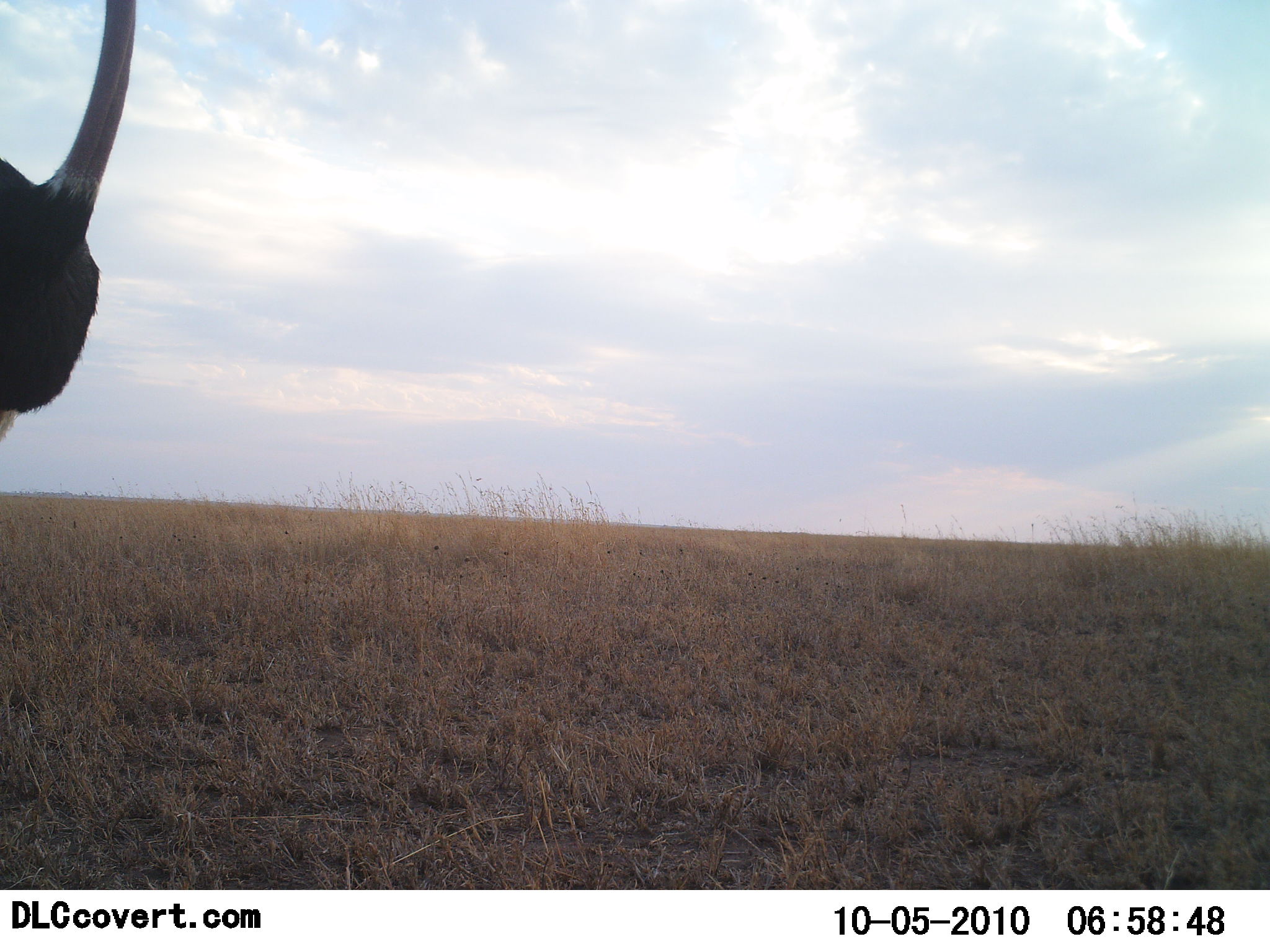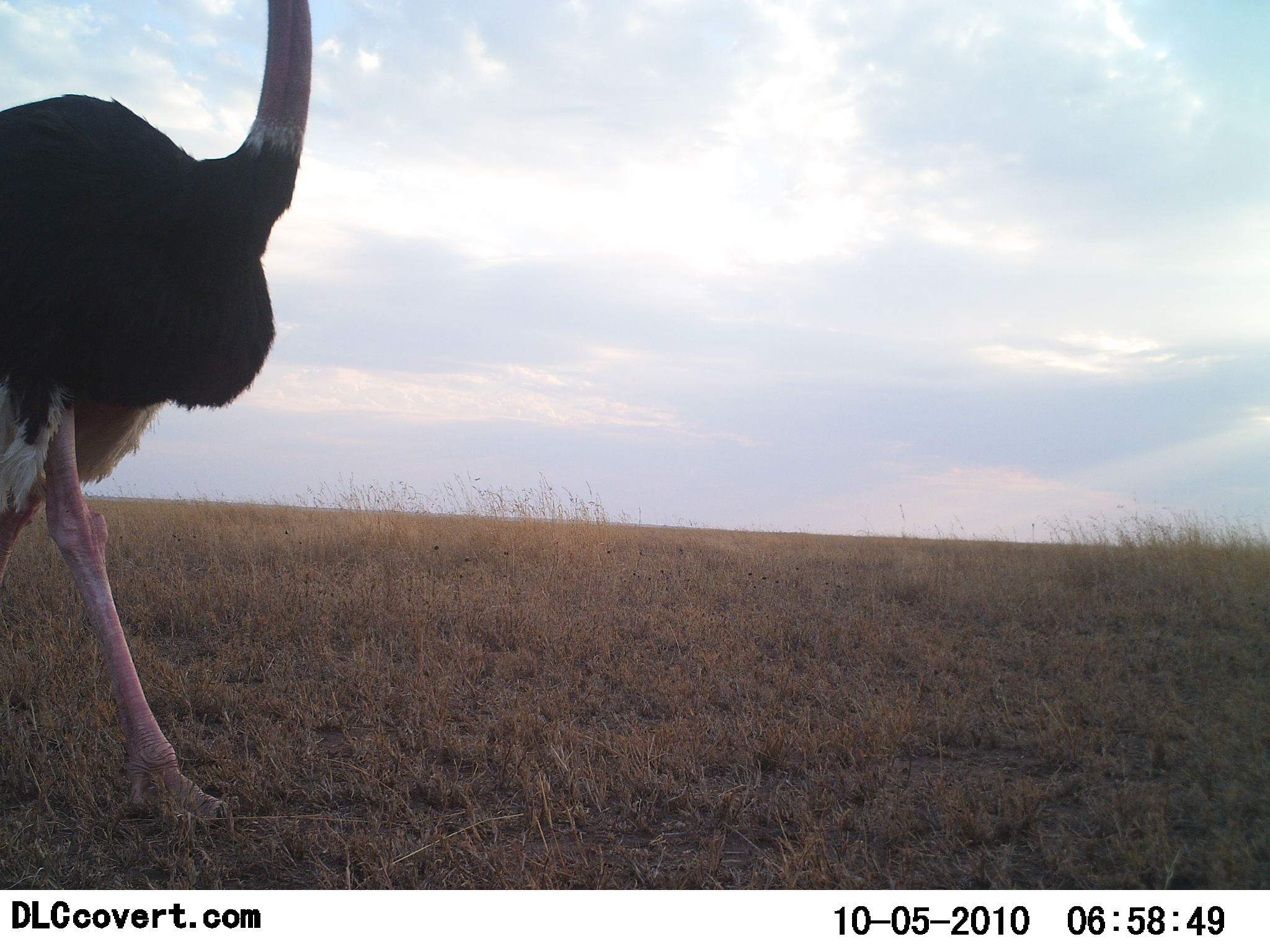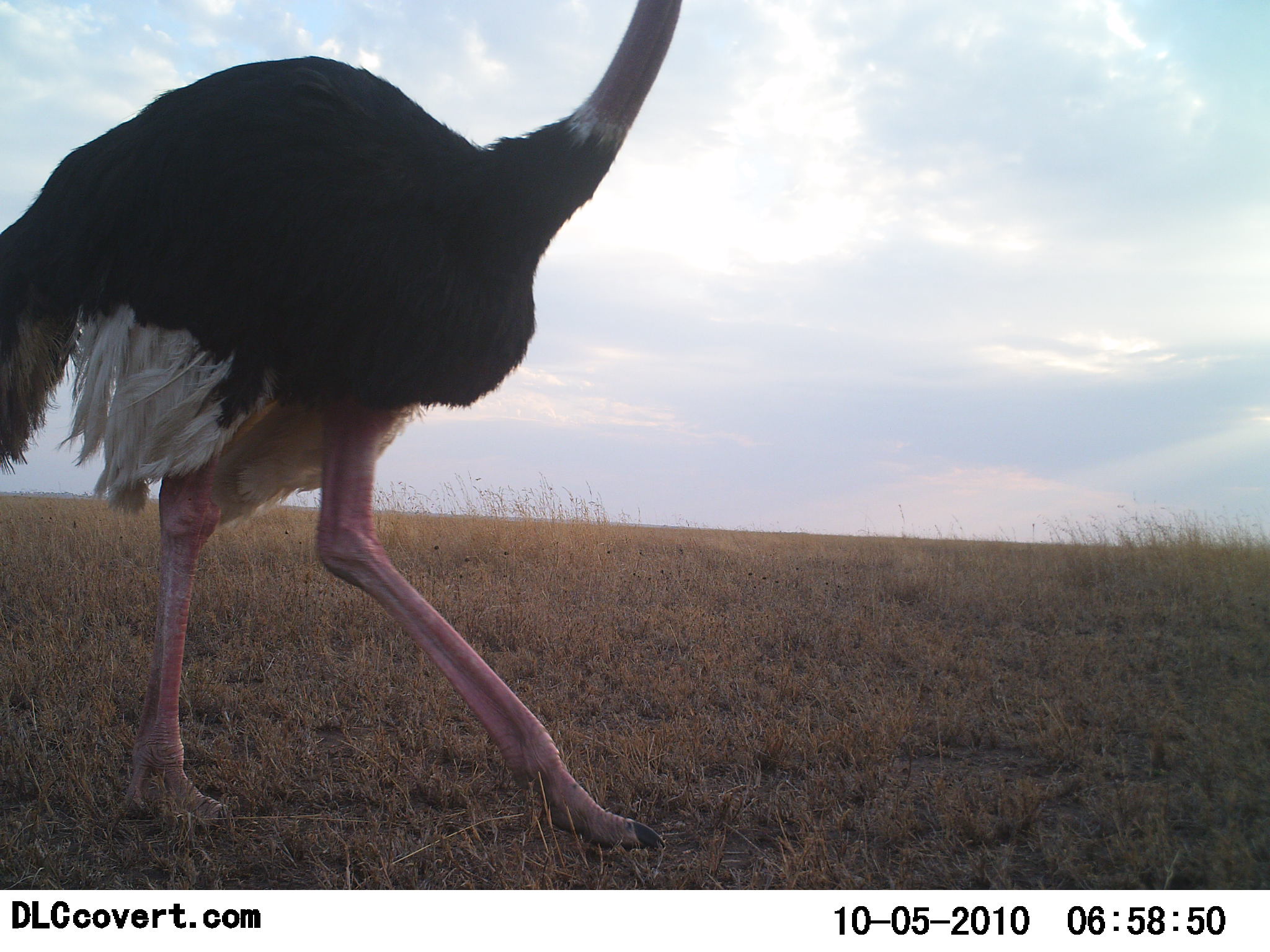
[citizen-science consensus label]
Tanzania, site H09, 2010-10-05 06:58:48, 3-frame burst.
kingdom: Animalia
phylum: Chordata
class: Aves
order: Struthioniformes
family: Struthionidae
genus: Struthio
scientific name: Struthio camelus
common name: ostrich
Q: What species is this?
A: Ostrich (Struthio camelus).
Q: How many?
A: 1.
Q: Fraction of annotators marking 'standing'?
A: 0%.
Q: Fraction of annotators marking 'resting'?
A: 0%.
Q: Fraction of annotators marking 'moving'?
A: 100%.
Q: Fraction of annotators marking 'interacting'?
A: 0%.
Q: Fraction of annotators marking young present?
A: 0%.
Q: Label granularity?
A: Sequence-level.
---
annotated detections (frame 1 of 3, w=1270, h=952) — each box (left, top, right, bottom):
animal: (0, 0, 138, 457)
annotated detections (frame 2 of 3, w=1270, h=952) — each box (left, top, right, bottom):
animal: (0, 2, 315, 831)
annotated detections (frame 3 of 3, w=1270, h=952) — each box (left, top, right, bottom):
animal: (0, 5, 682, 856)